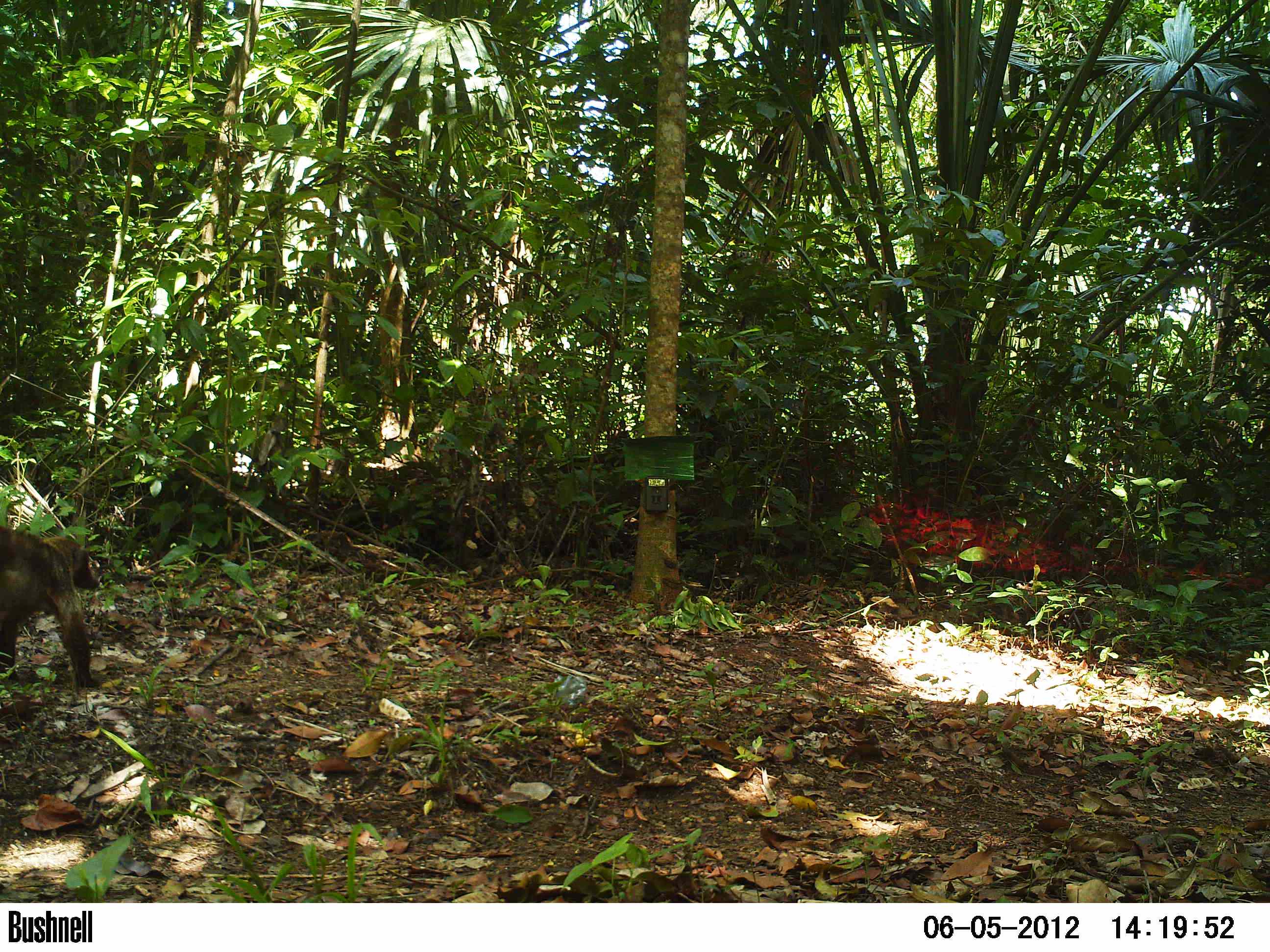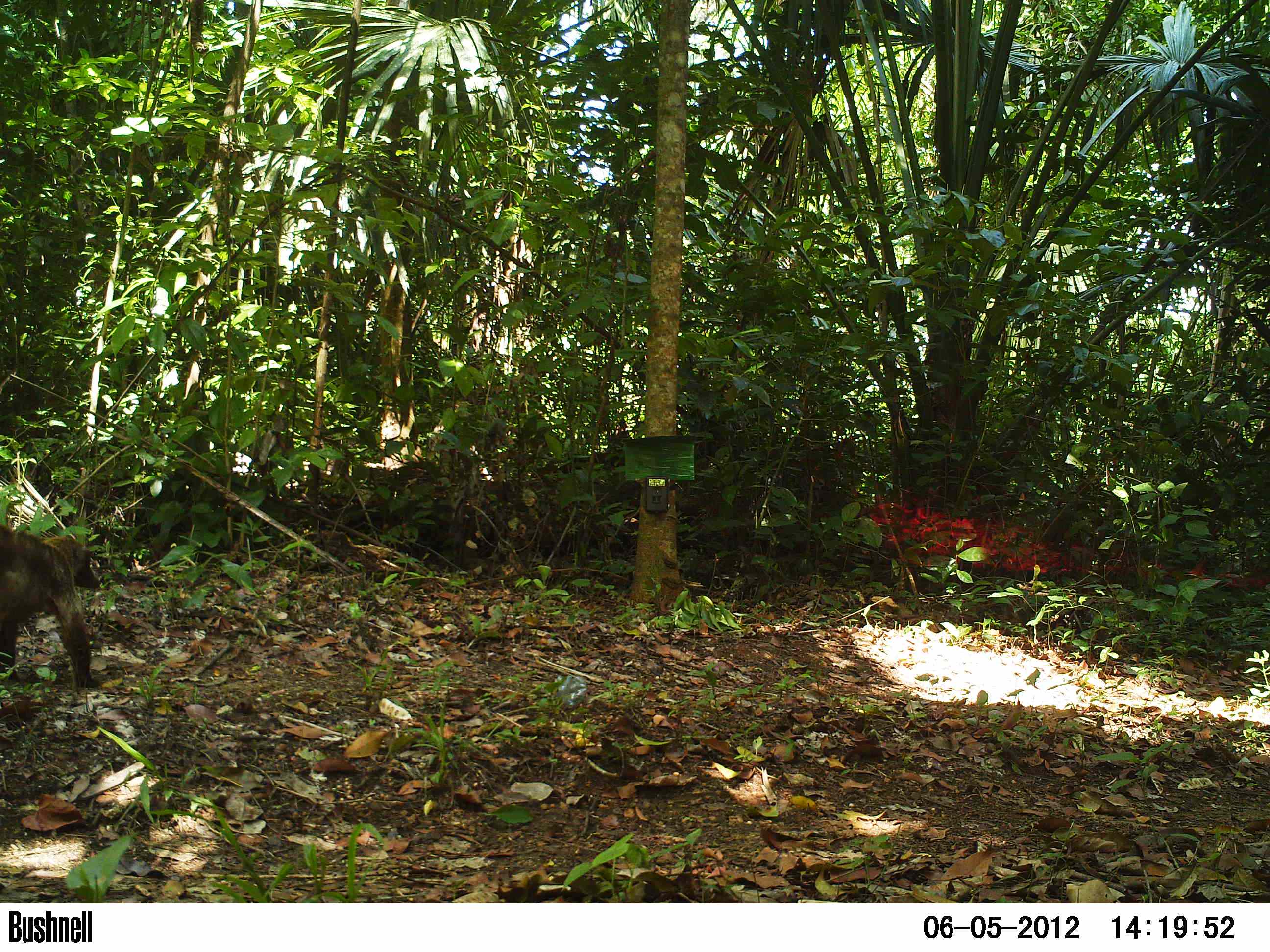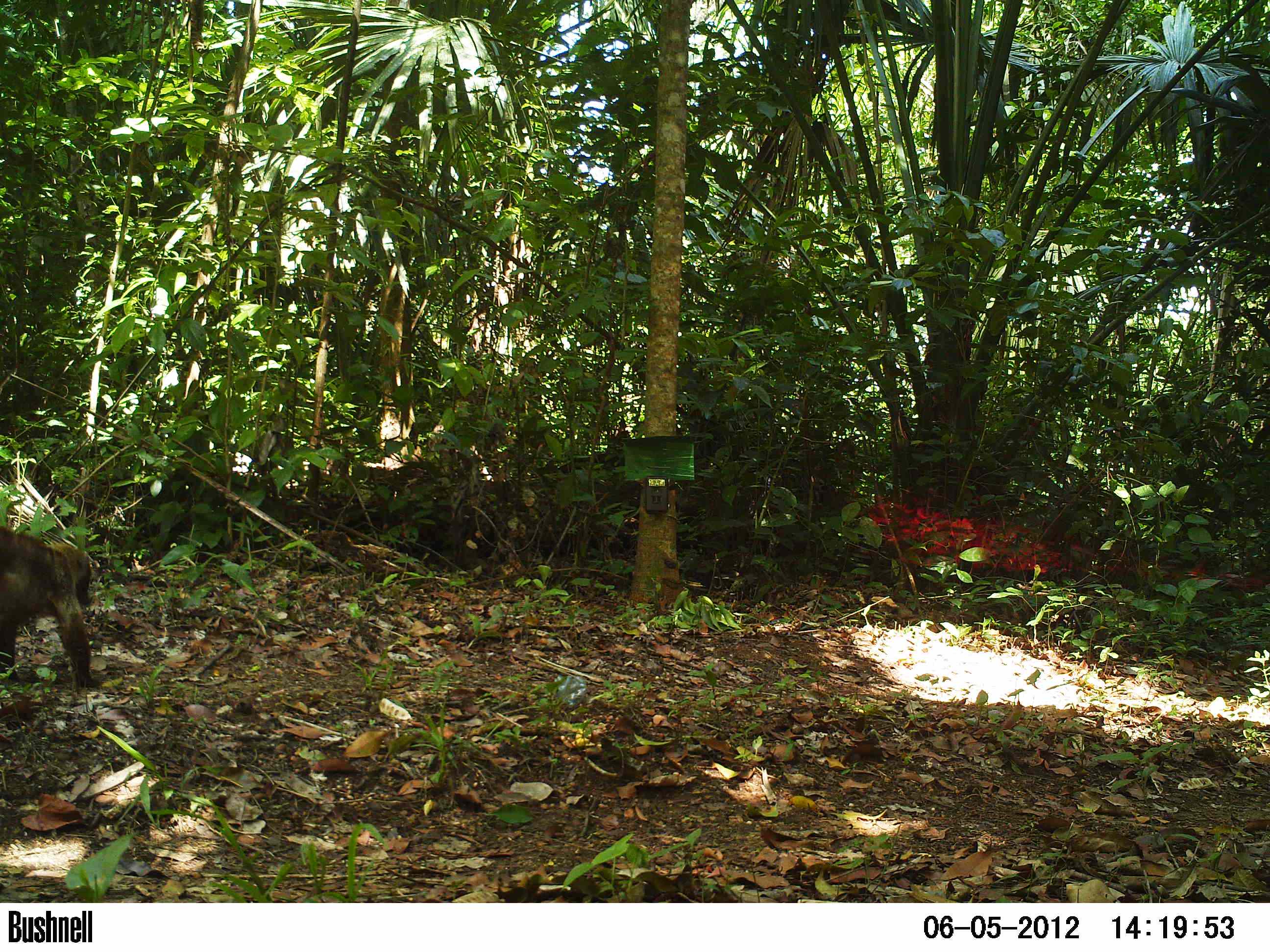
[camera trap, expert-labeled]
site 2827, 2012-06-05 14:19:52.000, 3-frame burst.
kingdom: Animalia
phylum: Chordata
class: Mammalia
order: Carnivora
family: Procyonidae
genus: Nasua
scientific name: Nasua narica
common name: white-nosed coati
Nasua narica (white-nosed coati), count 1, age adult.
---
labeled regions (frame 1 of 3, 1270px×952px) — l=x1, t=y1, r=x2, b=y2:
nasua narica: l=0, t=522, r=102, b=690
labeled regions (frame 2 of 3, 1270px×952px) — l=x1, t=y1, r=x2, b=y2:
nasua narica: l=0, t=523, r=100, b=689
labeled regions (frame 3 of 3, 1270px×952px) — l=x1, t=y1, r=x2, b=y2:
nasua narica: l=1, t=522, r=102, b=688